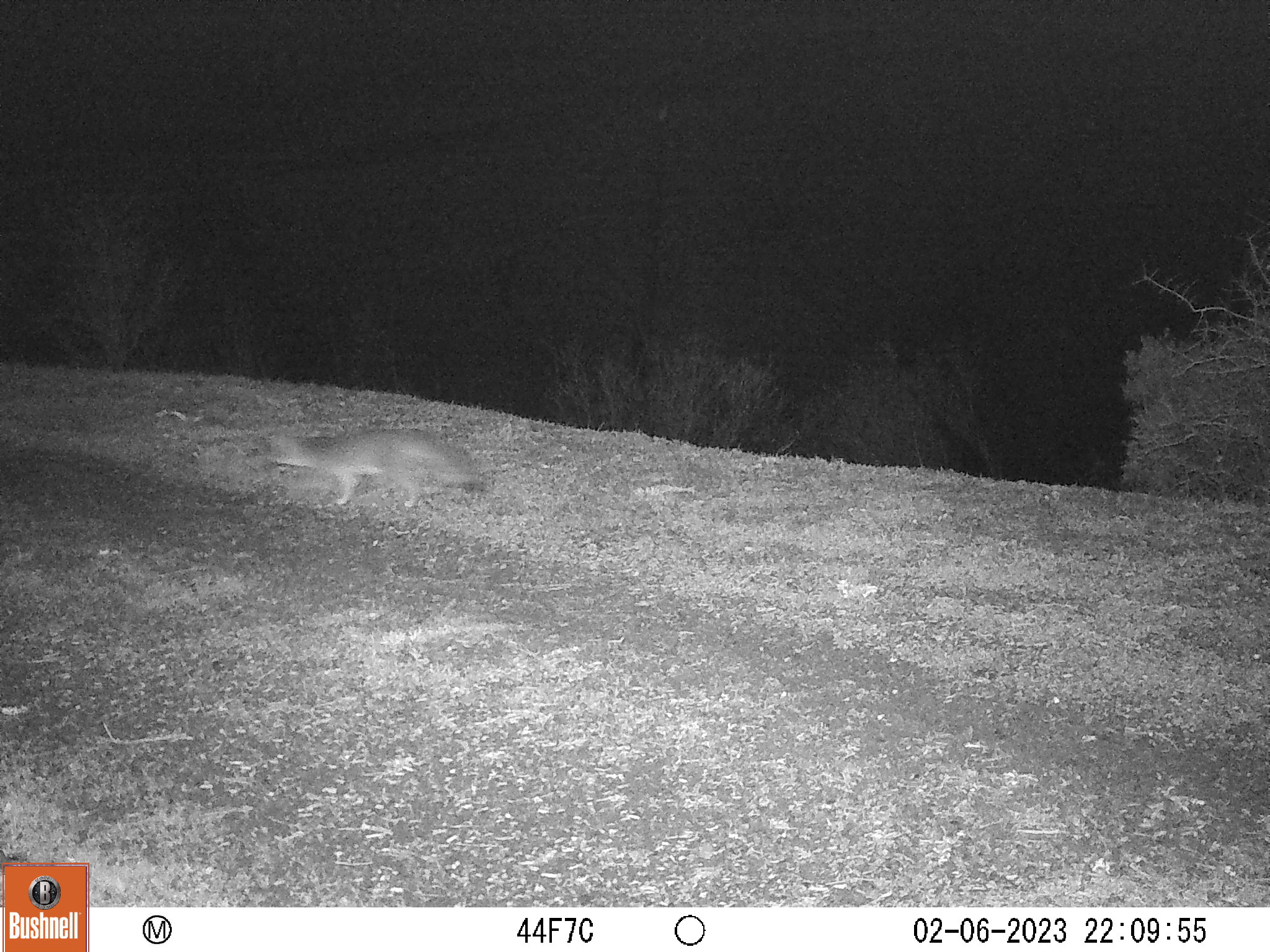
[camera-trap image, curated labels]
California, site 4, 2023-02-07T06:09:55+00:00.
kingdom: Animalia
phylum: Chordata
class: Mammalia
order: Carnivora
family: Canidae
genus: Urocyon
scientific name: Urocyon cinereoargenteus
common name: gray fox